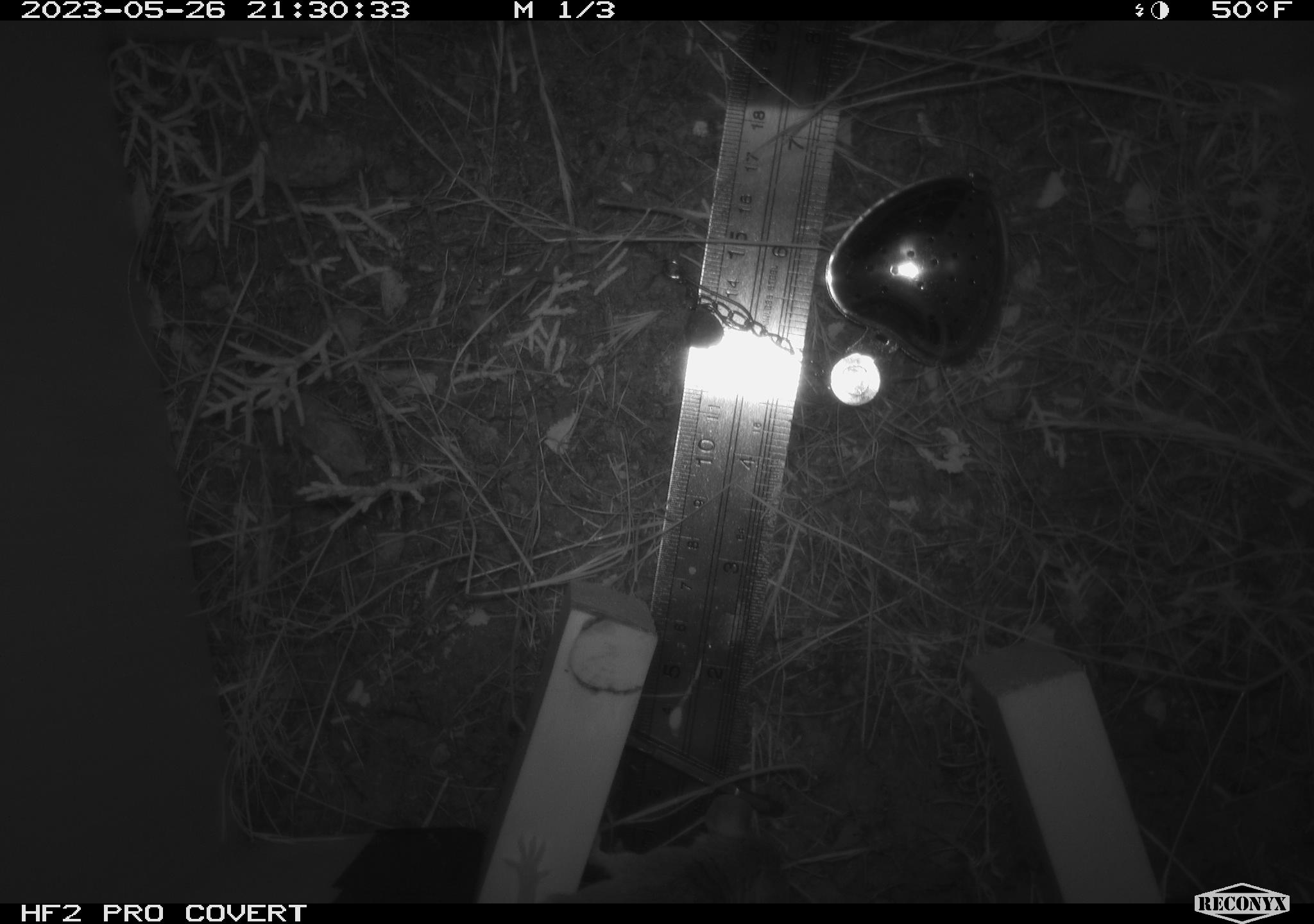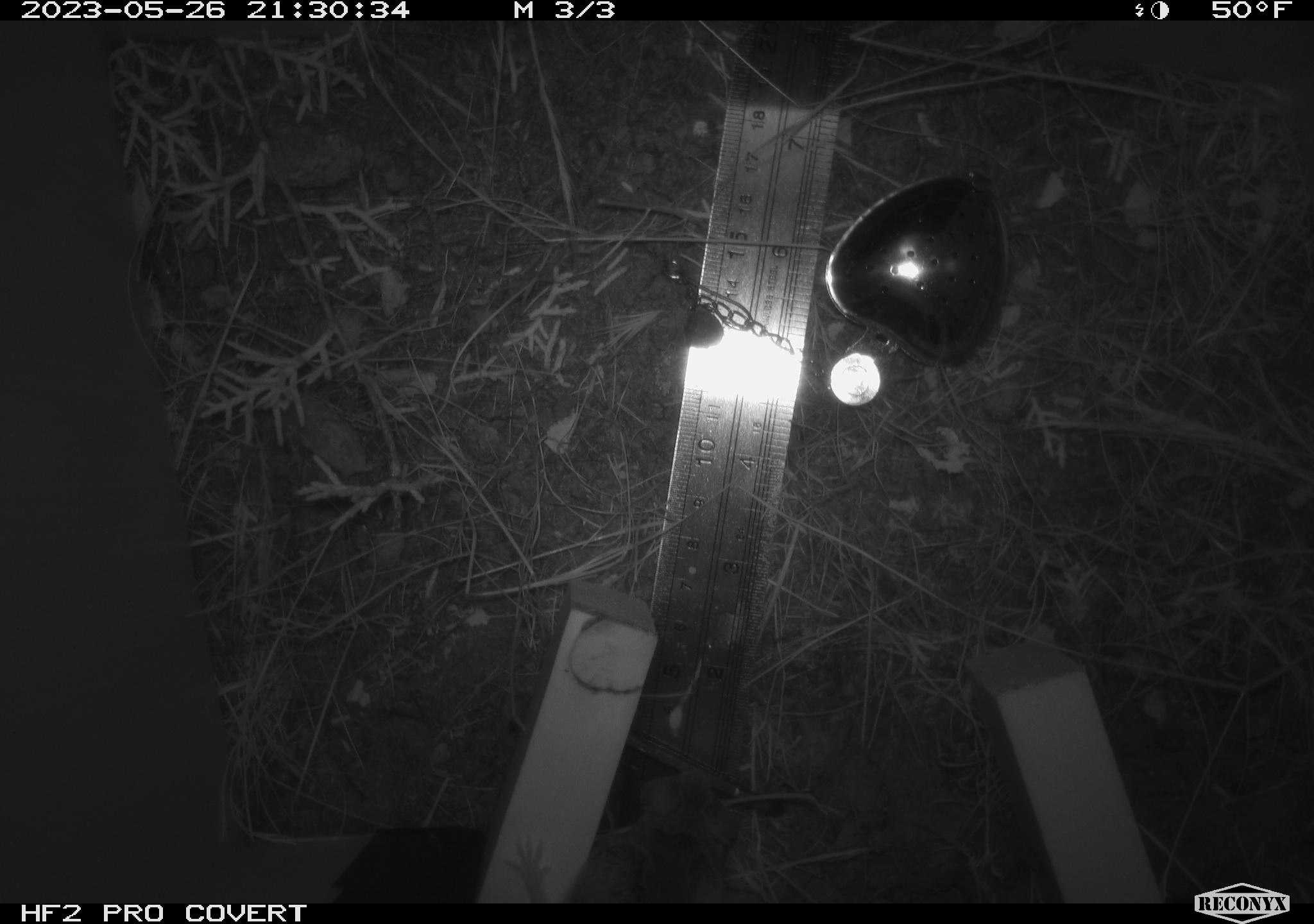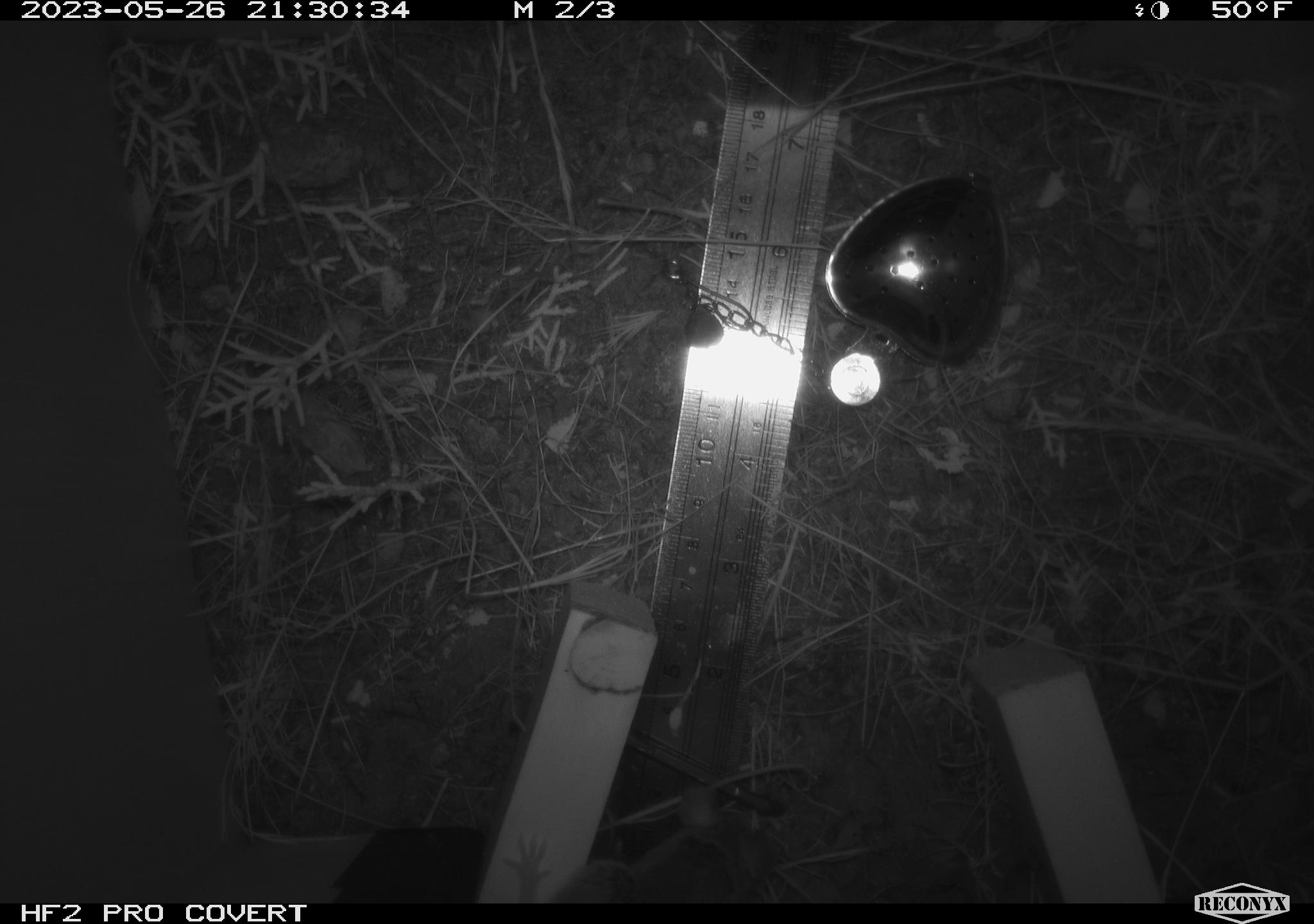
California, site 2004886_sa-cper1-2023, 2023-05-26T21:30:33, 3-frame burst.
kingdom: Animalia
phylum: Chordata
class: Mammalia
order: Rodentia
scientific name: Rodentia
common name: mouse species